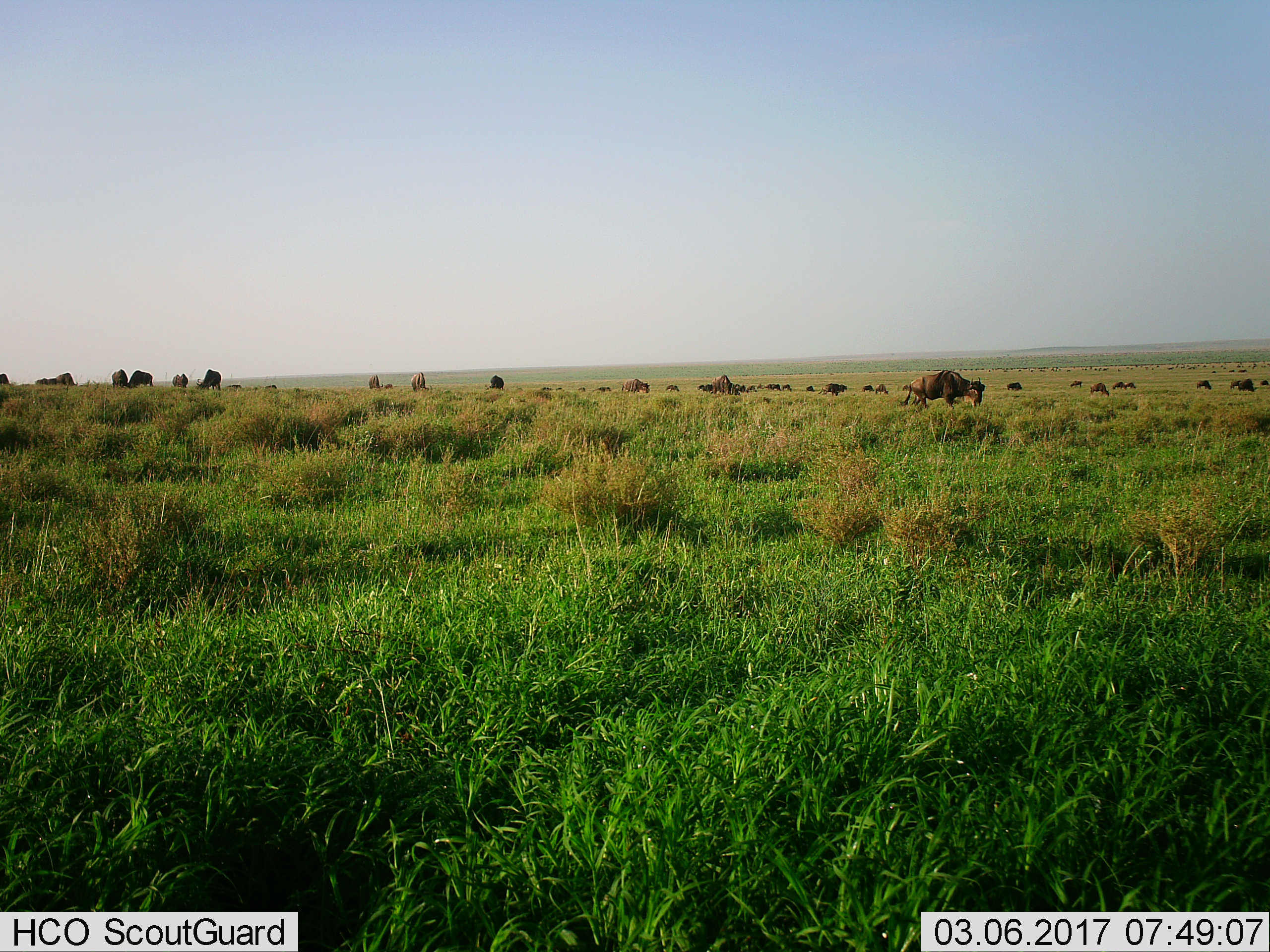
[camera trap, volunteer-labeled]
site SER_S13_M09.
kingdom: Animalia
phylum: Chordata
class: Mammalia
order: Artiodactyla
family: Bovidae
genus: Connochaetes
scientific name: Connochaetes taurinus taurinus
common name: blue wildebeest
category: wildebeestblue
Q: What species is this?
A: Wildebeestblue (blue wildebeest) (Connochaetes taurinus taurinus).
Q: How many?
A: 11-50.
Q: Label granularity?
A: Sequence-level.